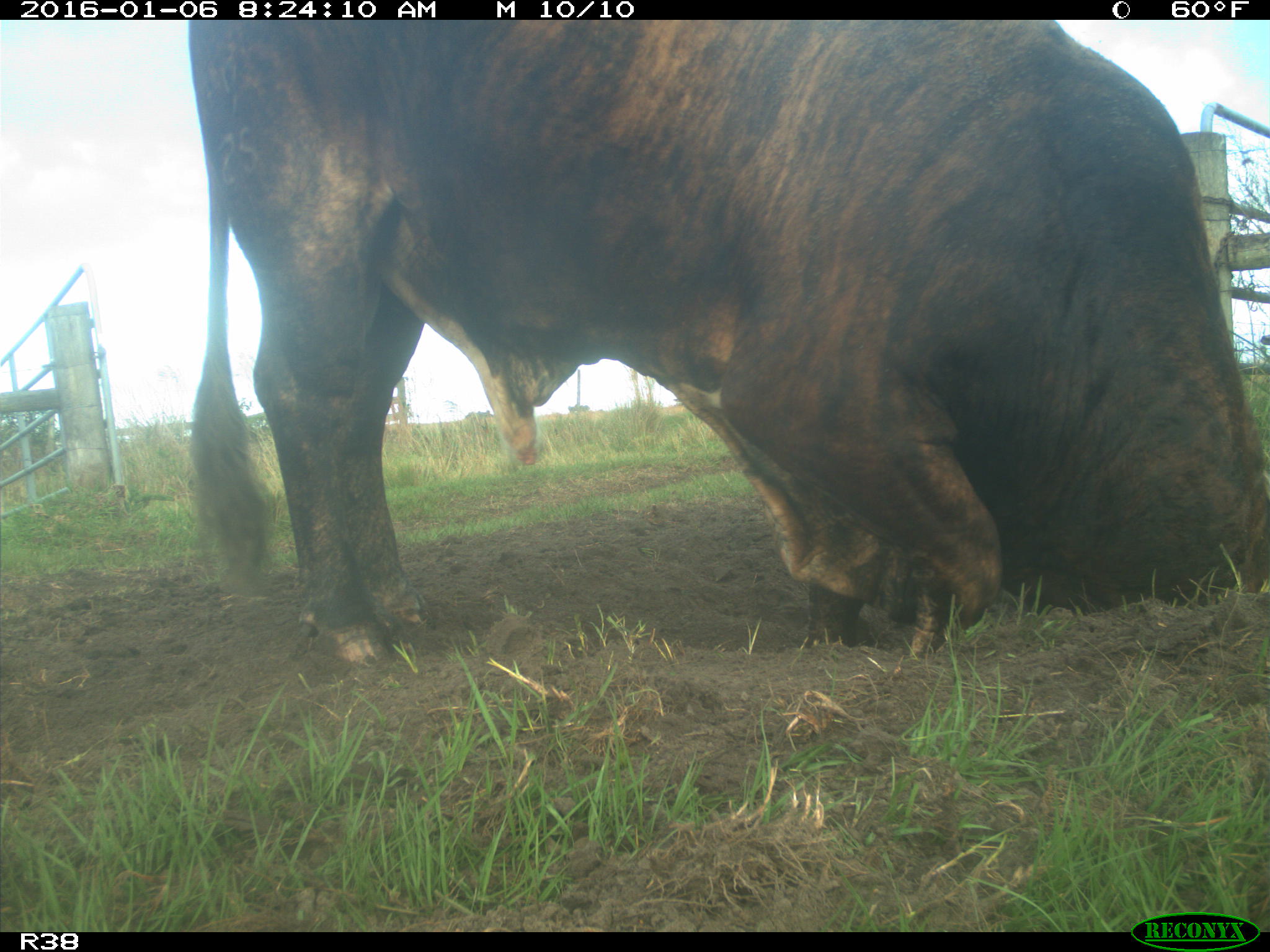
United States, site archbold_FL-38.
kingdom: Animalia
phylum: Chordata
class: Mammalia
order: Artiodactyla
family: Bovidae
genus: Bos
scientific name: Bos taurus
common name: domestic cow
Bos taurus (domestic cow).